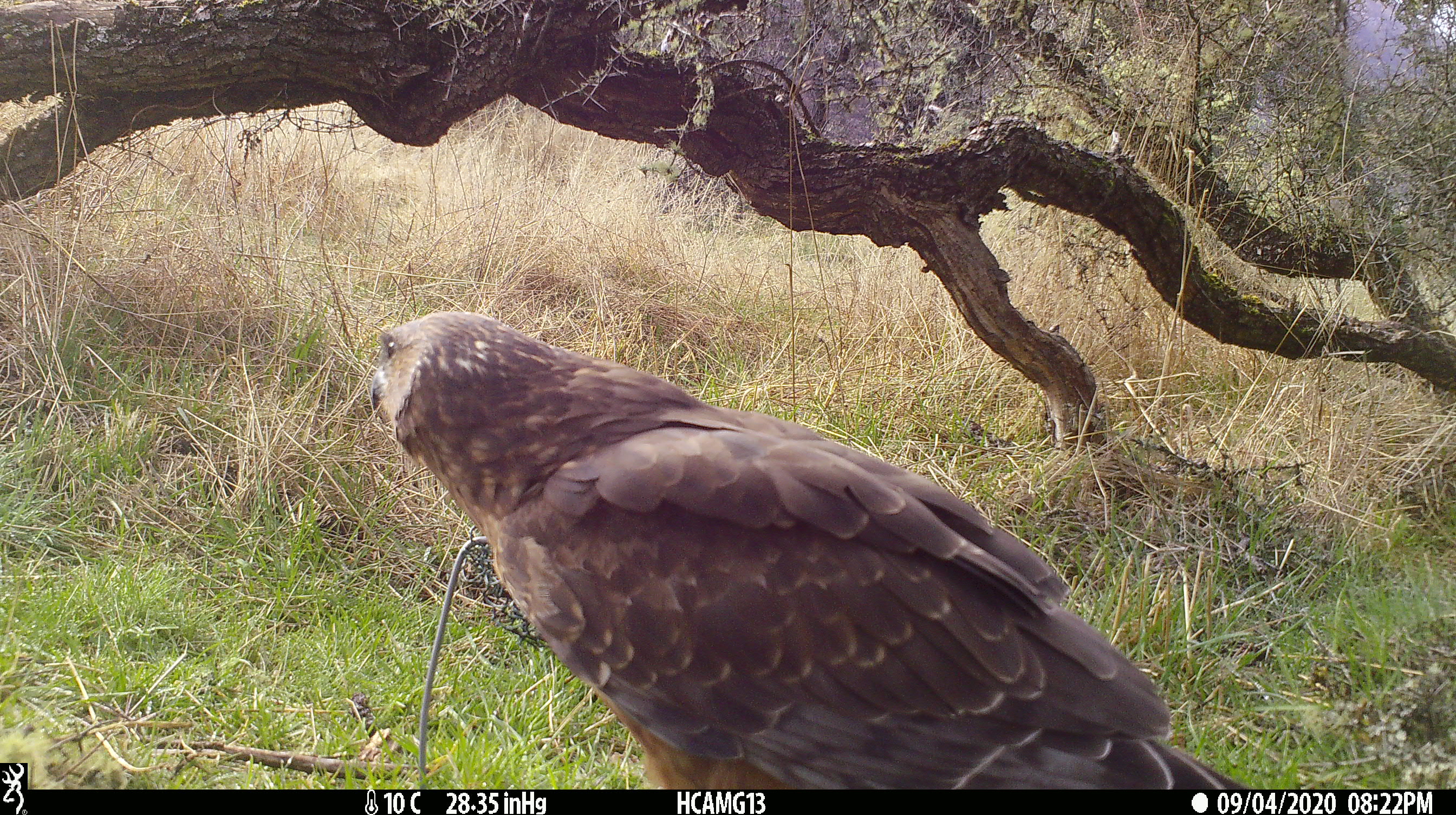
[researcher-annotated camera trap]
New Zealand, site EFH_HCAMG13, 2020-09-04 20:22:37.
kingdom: Animalia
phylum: Chordata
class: Aves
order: Accipitriformes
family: Accipitridae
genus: Circus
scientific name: Circus approximans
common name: swamp harrier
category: harrier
Harrier (swamp harrier) (Circus approximans).